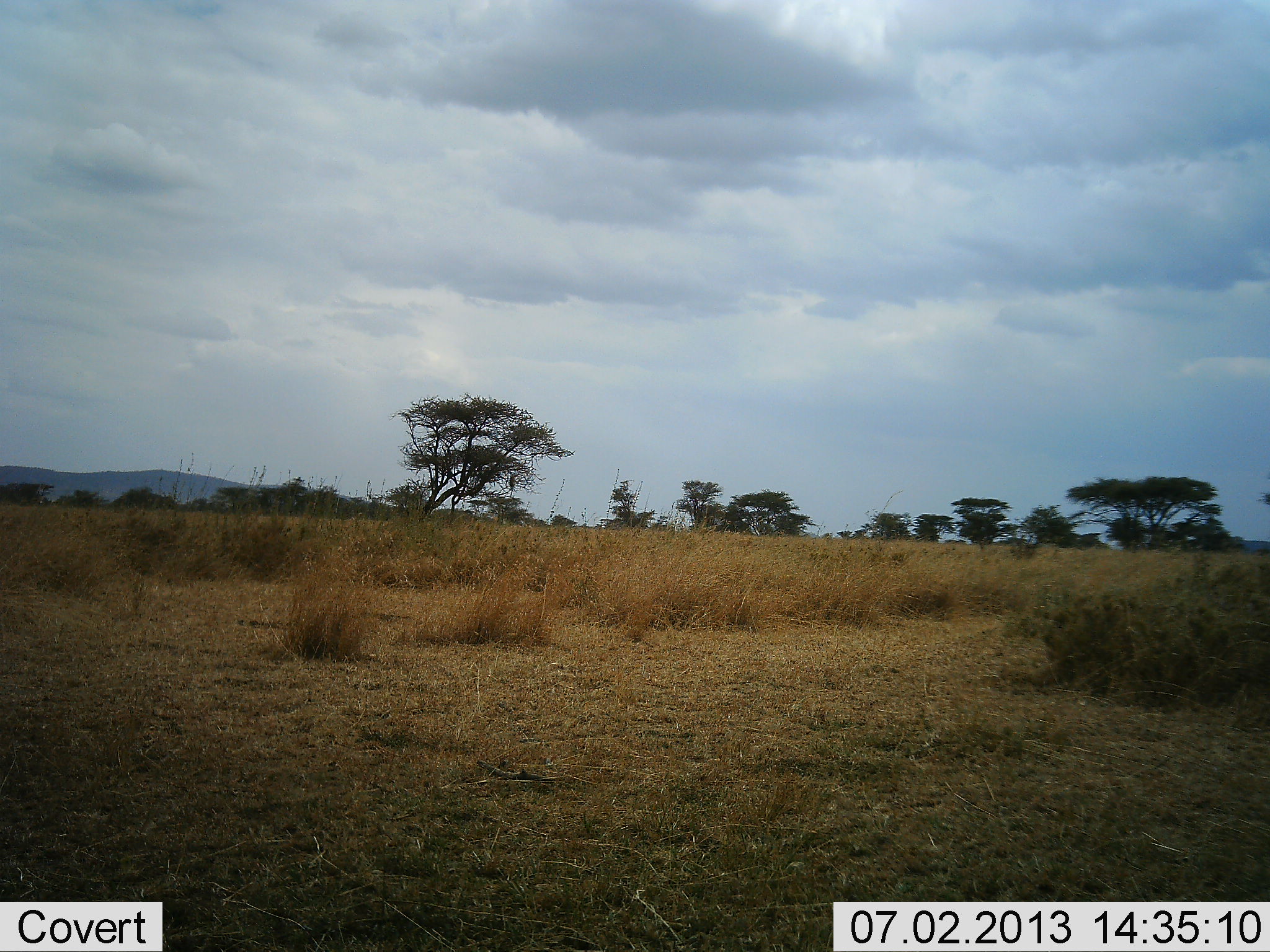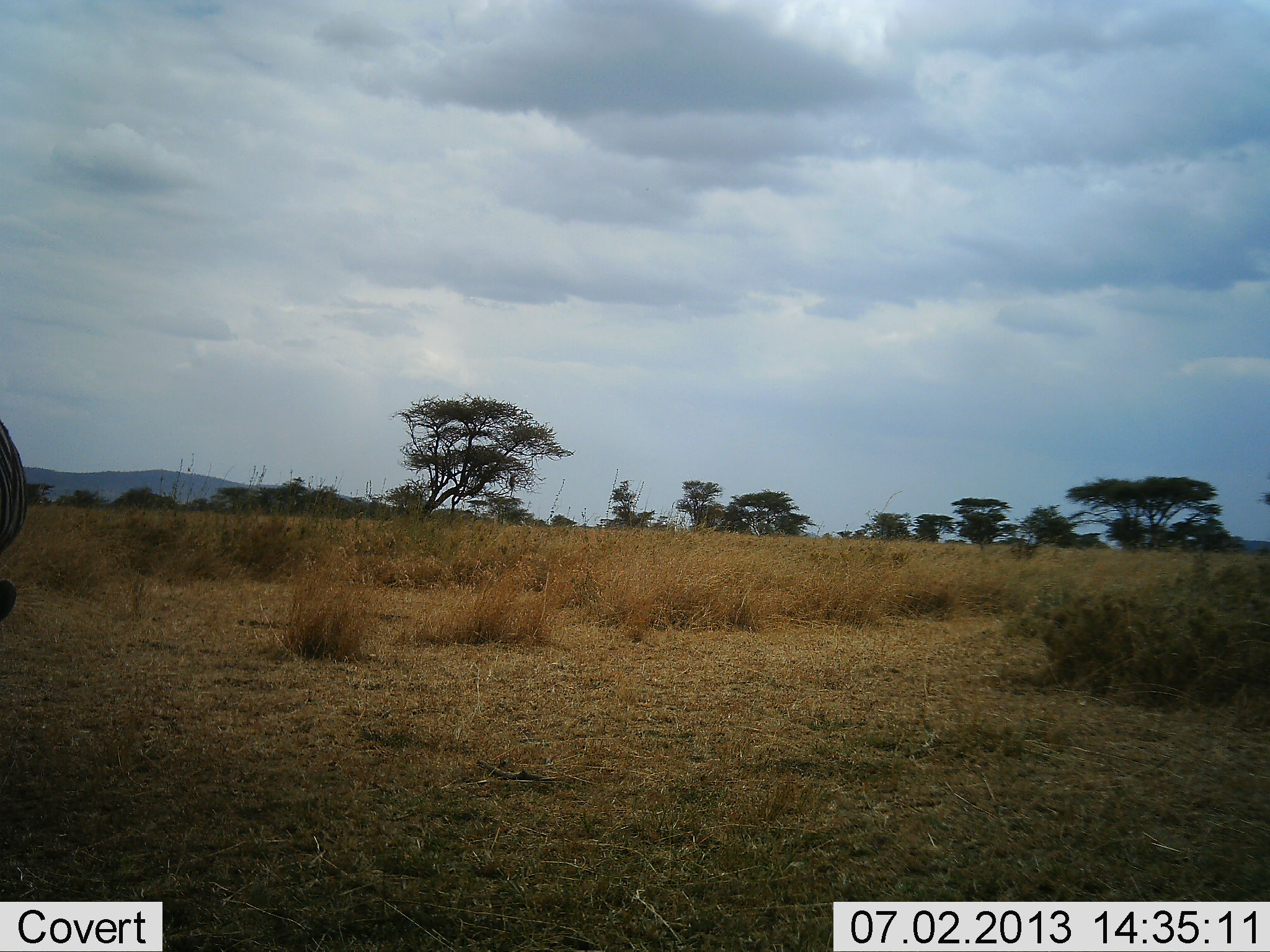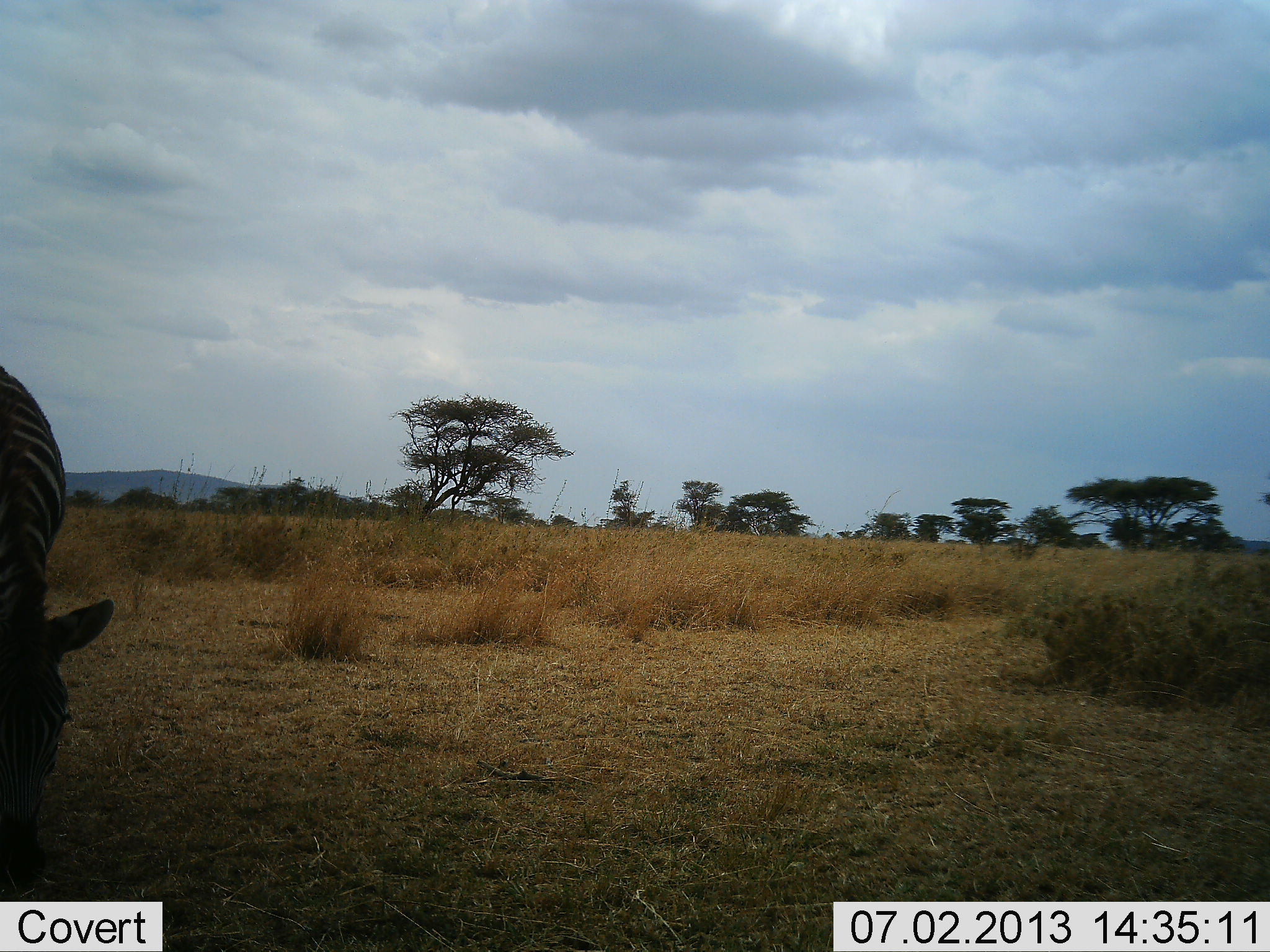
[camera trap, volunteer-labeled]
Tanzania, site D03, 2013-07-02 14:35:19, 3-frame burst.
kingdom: Animalia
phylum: Chordata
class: Mammalia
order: Perissodactyla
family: Equidae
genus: Equus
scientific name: Equus quagga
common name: plains zebra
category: zebra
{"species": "zebra (plains zebra) (Equus quagga)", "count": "1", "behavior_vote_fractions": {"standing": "10%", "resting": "0%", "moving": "45%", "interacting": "0%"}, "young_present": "0%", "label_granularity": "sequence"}